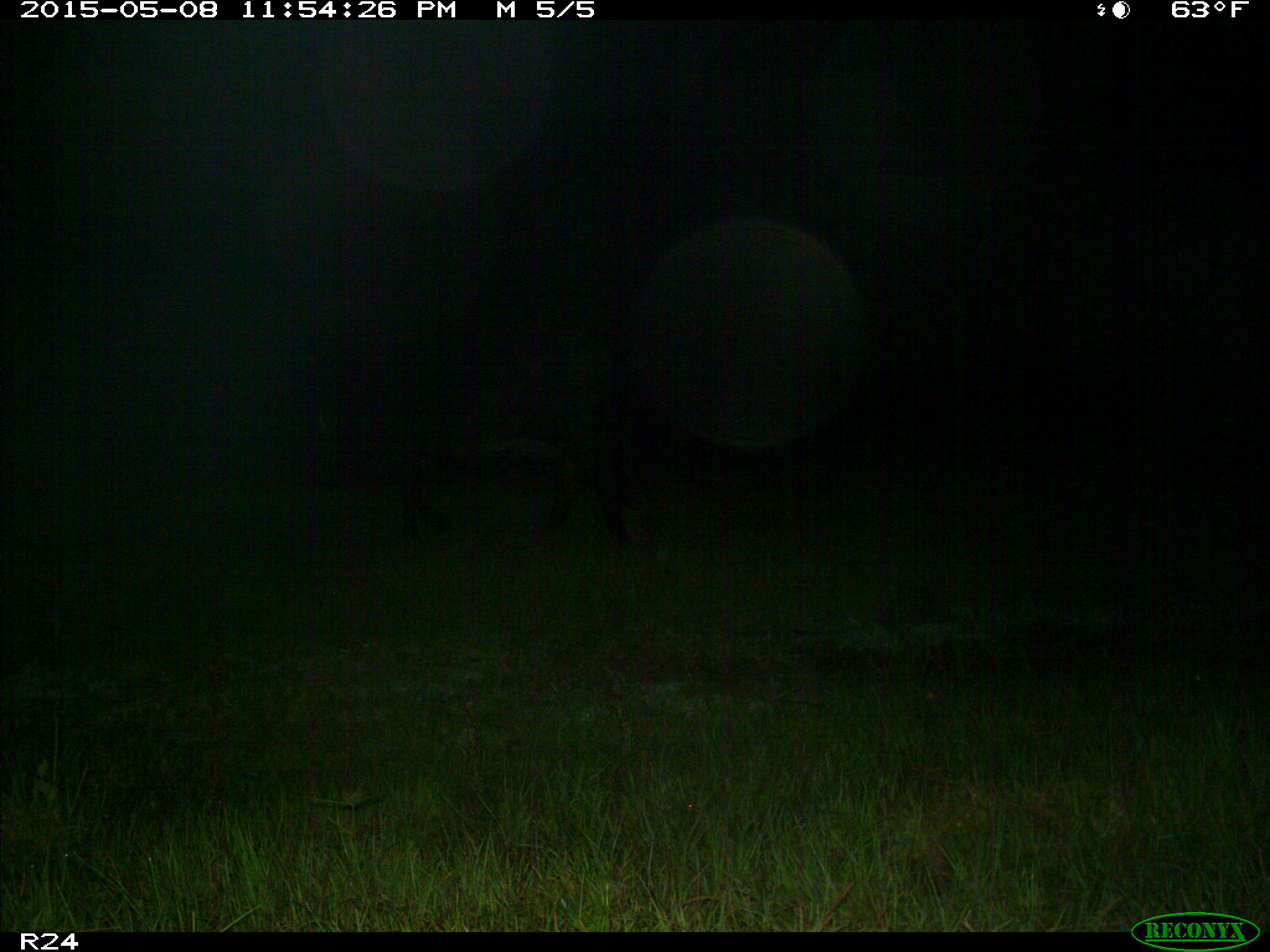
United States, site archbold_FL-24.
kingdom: Animalia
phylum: Chordata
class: Mammalia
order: Artiodactyla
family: Bovidae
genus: Bos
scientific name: Bos taurus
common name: domestic cow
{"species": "Bos taurus (domestic cow)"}